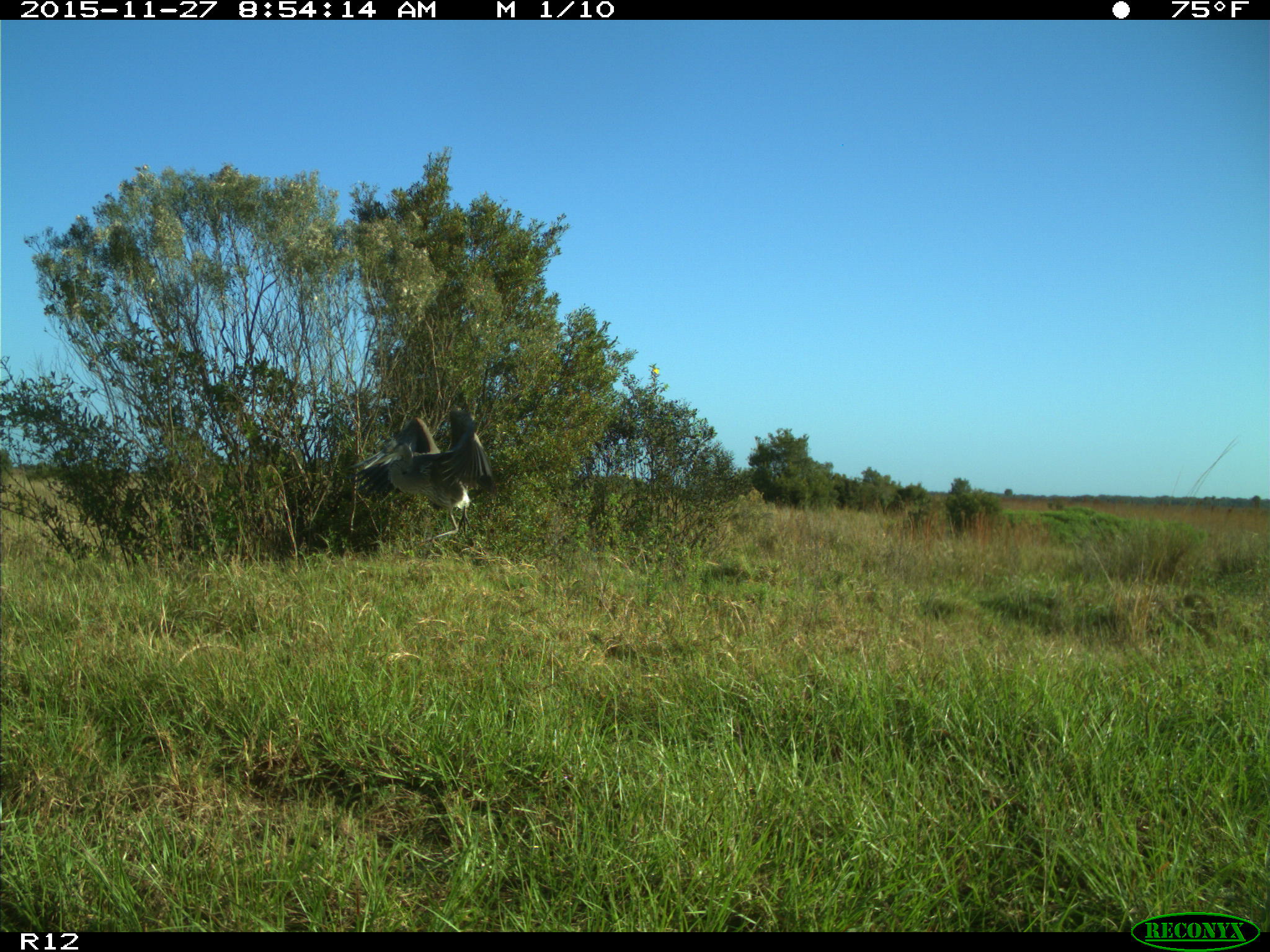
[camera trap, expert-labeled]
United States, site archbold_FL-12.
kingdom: Animalia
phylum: Chordata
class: Aves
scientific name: Aves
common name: birds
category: unidentified bird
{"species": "unidentified bird (birds) (Aves)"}